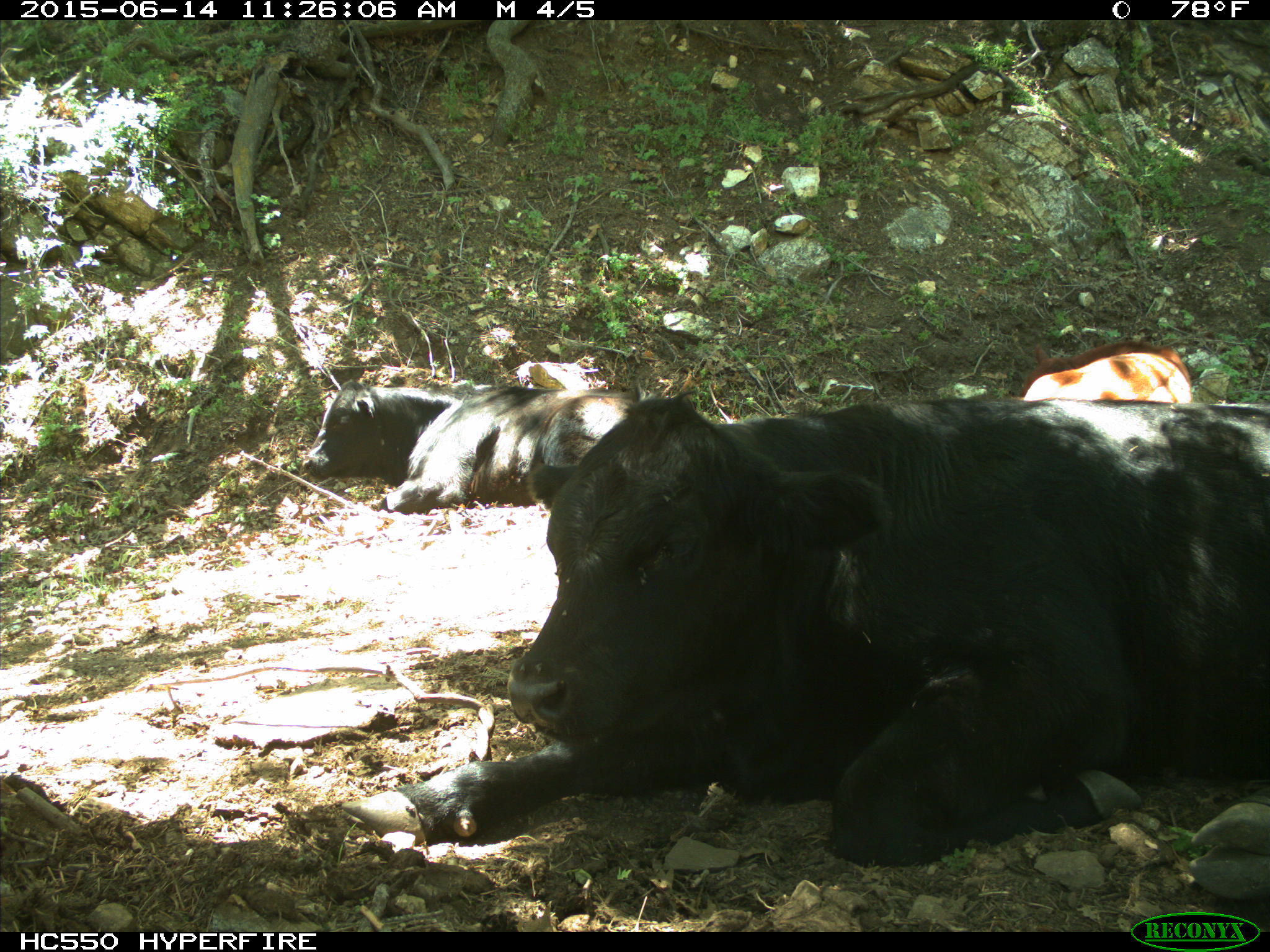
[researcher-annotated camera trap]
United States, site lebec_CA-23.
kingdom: Animalia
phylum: Chordata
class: Mammalia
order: Artiodactyla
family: Bovidae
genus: Bos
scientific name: Bos taurus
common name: domestic cow